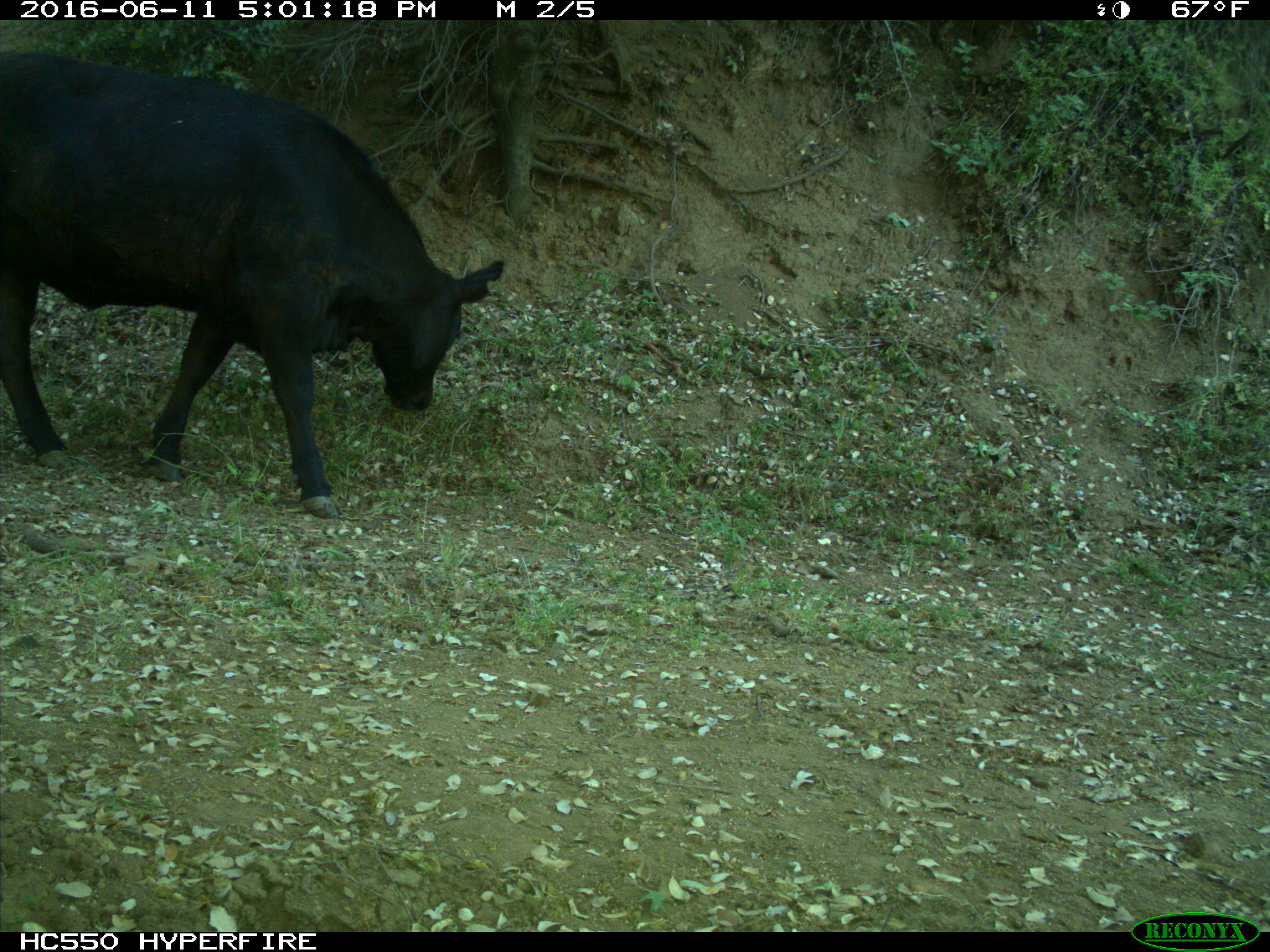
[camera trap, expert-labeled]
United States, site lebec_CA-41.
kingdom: Animalia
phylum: Chordata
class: Mammalia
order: Artiodactyla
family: Bovidae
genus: Bos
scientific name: Bos taurus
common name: domestic cow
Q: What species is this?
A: Bos taurus (domestic cow).